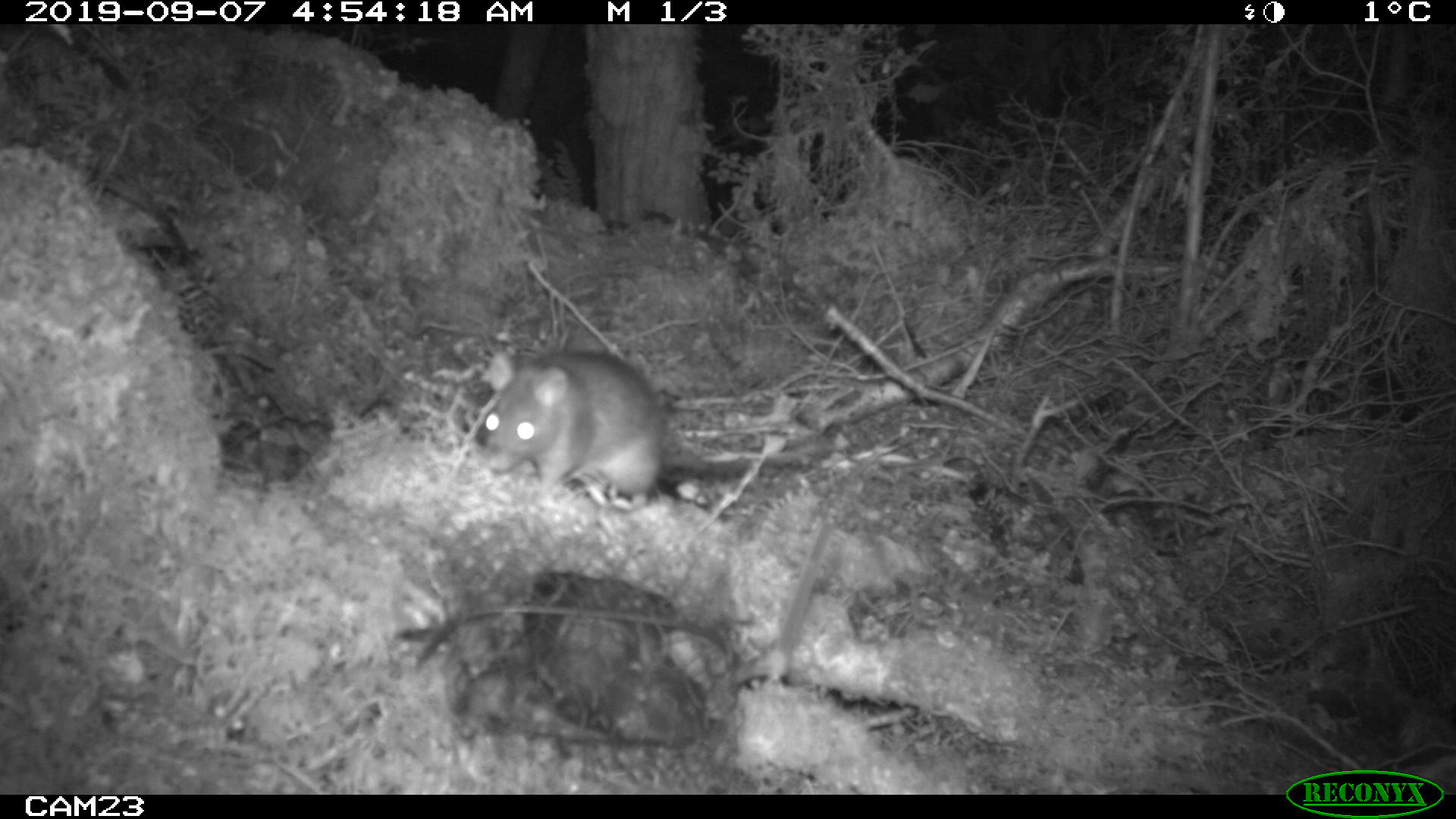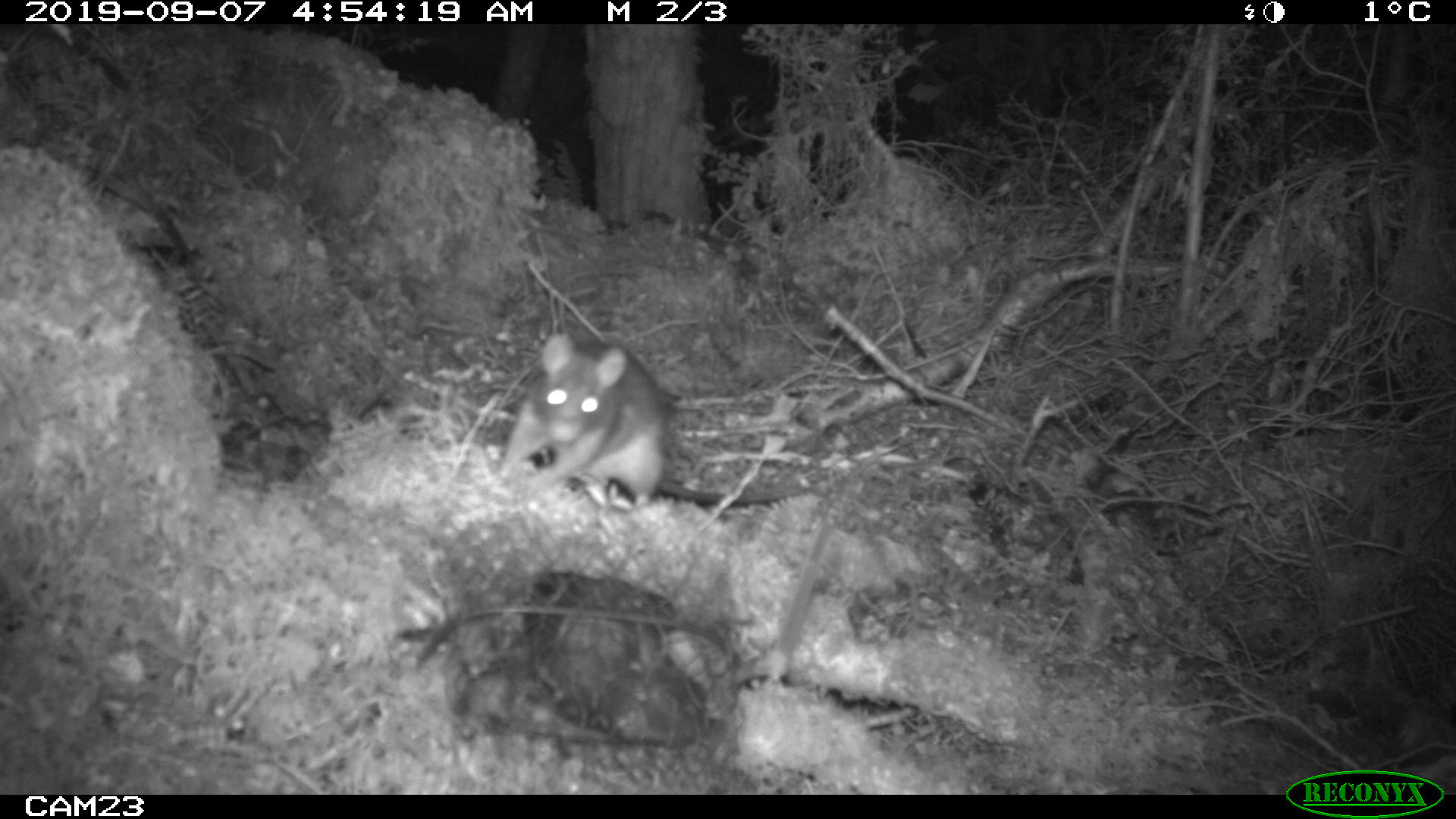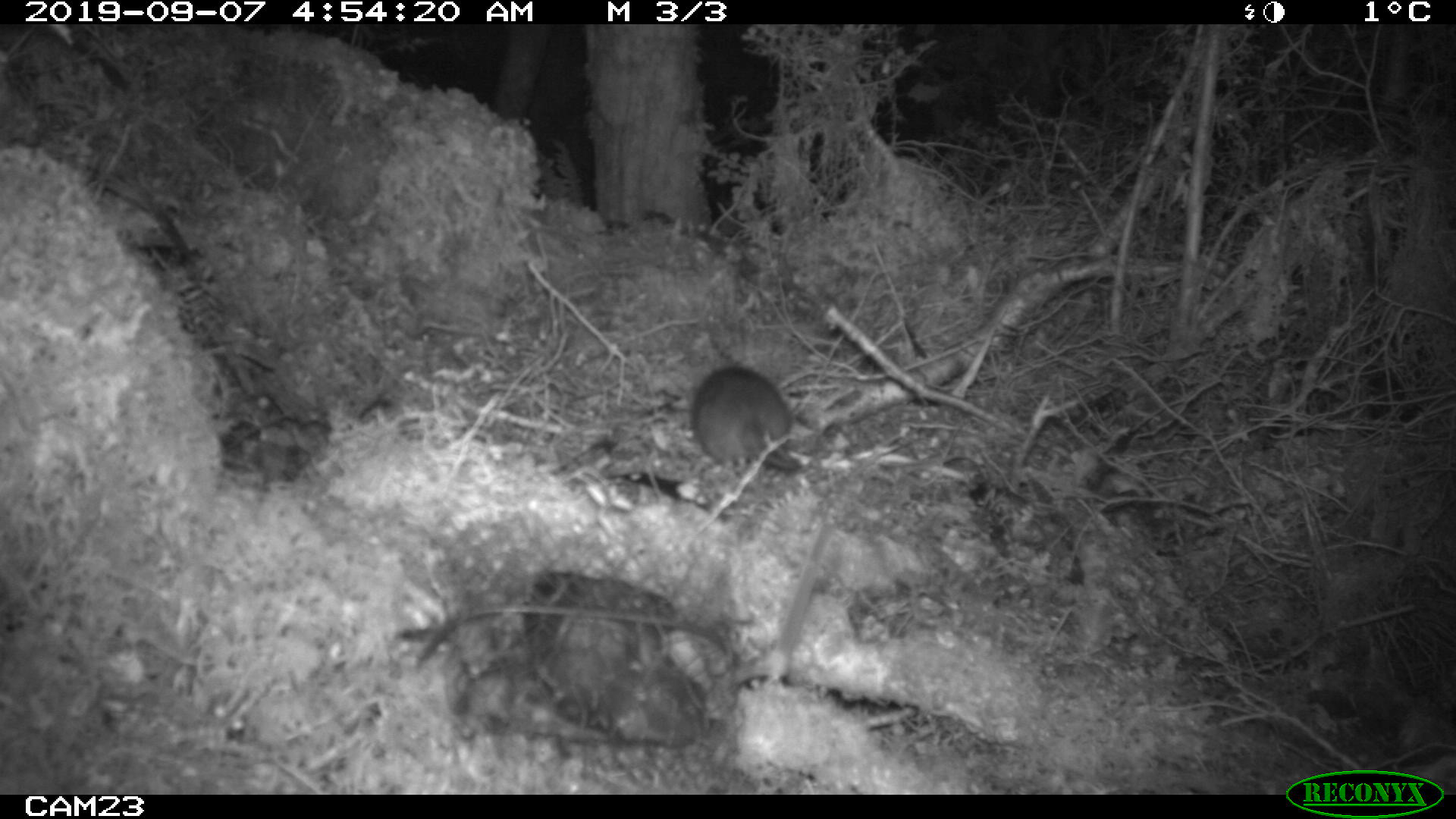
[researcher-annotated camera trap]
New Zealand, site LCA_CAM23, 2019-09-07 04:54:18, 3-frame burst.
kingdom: Animalia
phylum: Chordata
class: Mammalia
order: Rodentia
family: Muridae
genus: Rattus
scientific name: Rattus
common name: rat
Rat (Rattus).